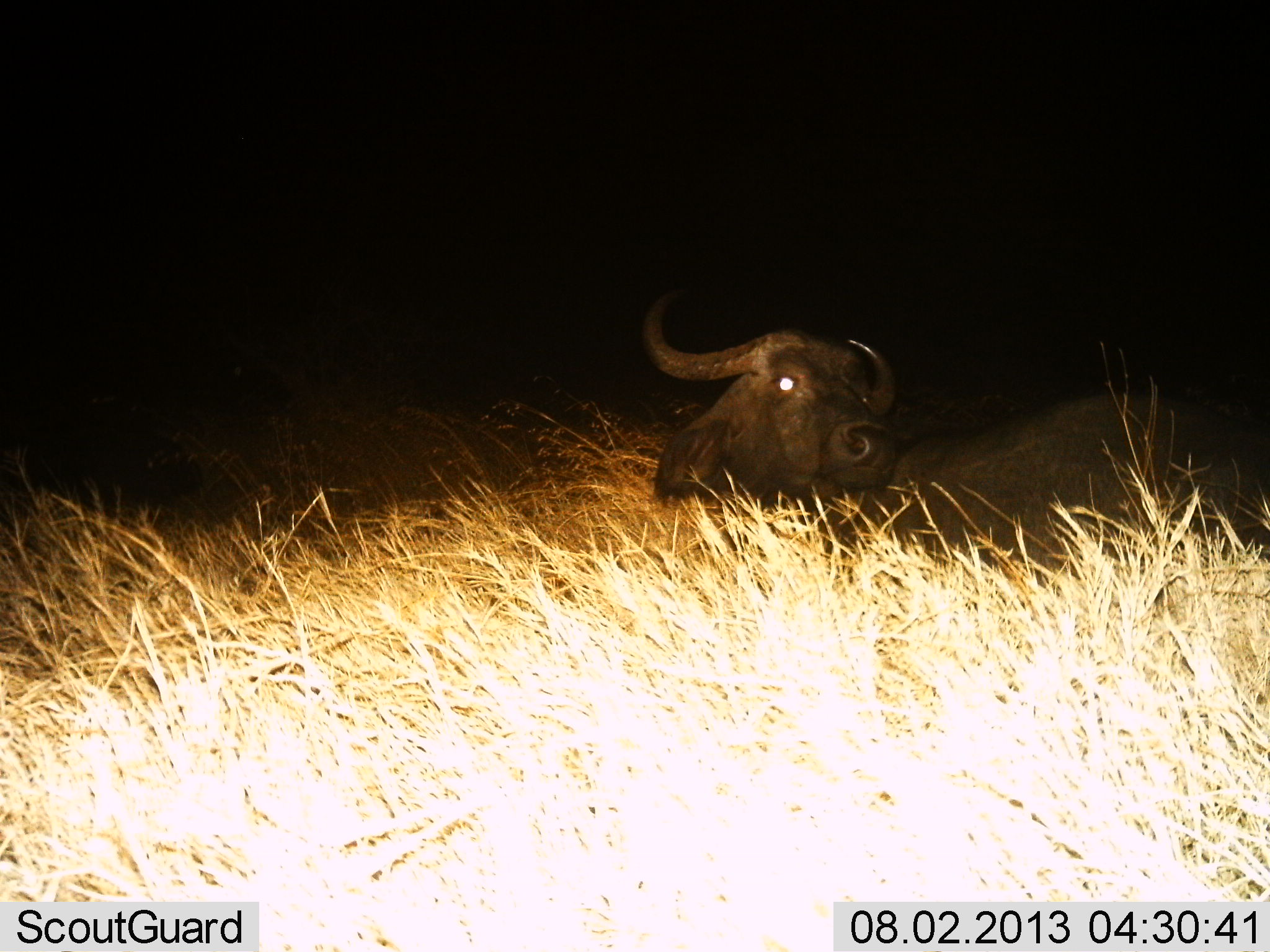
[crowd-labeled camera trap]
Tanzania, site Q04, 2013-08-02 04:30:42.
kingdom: Animalia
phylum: Chordata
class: Mammalia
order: Artiodactyla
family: Bovidae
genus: Syncerus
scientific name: Syncerus caffer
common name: cape buffalo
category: buffalo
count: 1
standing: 0%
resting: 100%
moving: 0%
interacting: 0%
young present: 0%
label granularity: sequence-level